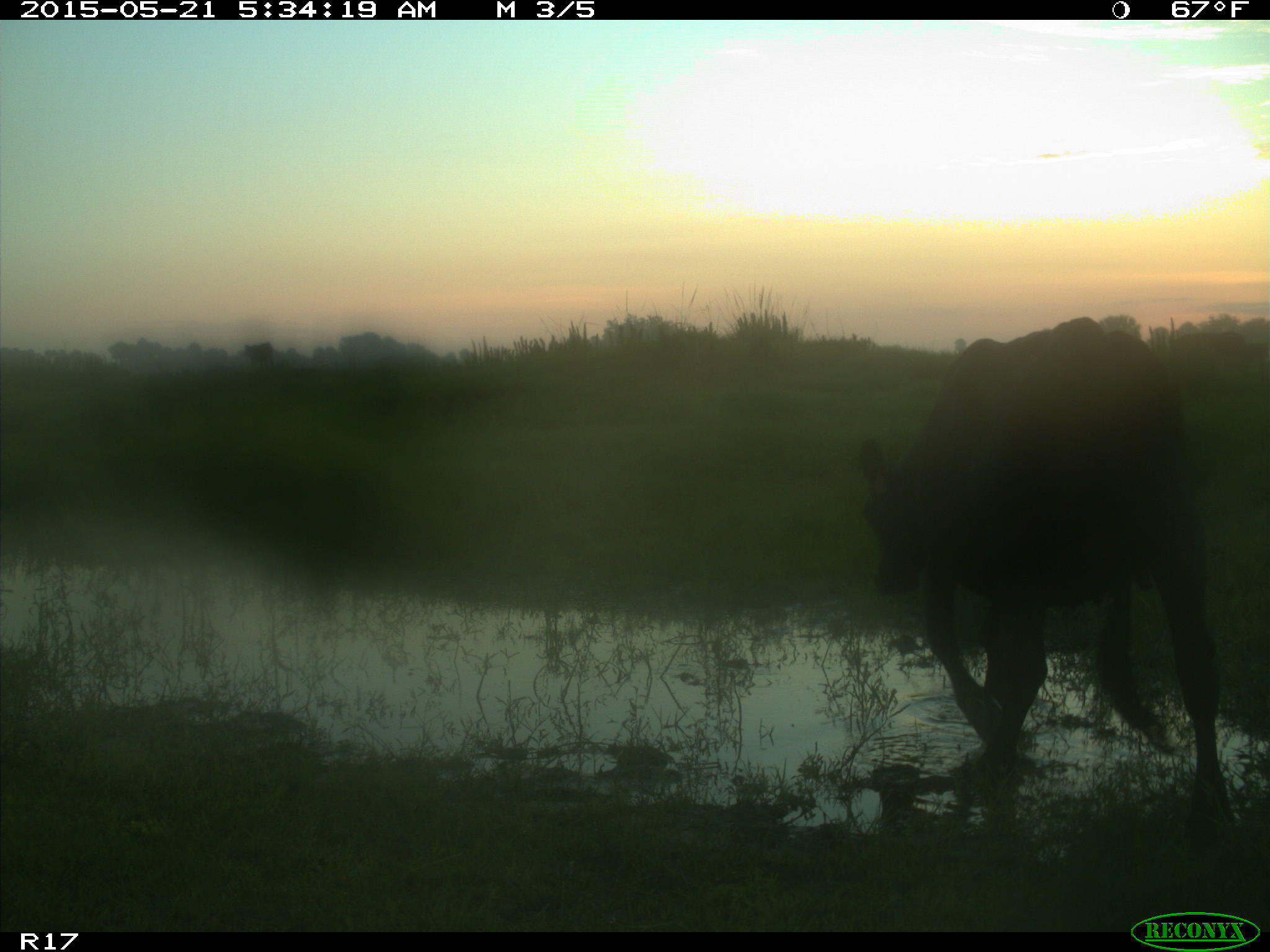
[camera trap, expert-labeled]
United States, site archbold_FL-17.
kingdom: Animalia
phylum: Chordata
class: Mammalia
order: Artiodactyla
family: Bovidae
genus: Bos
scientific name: Bos taurus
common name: domestic cow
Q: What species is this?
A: Bos taurus (domestic cow).